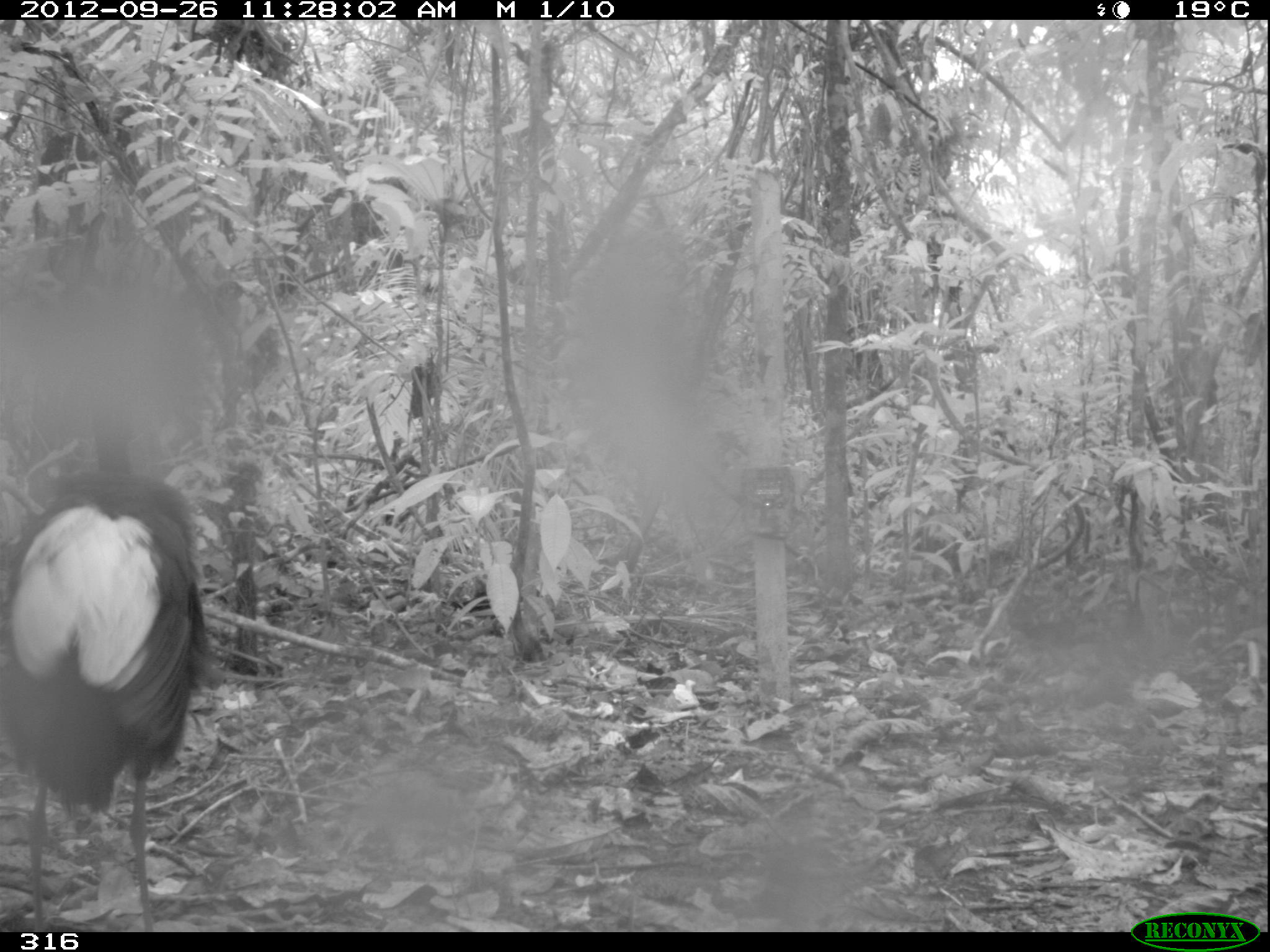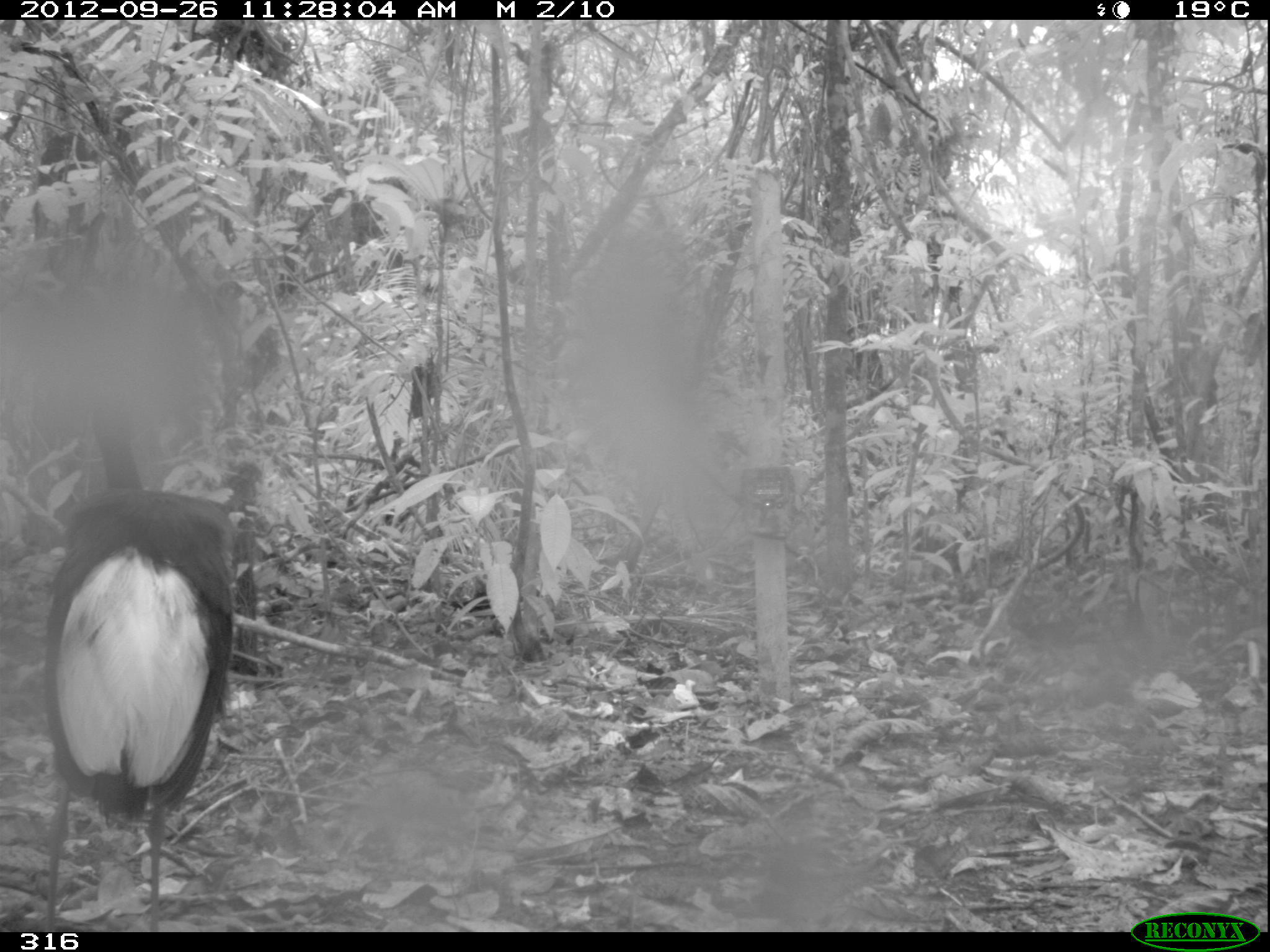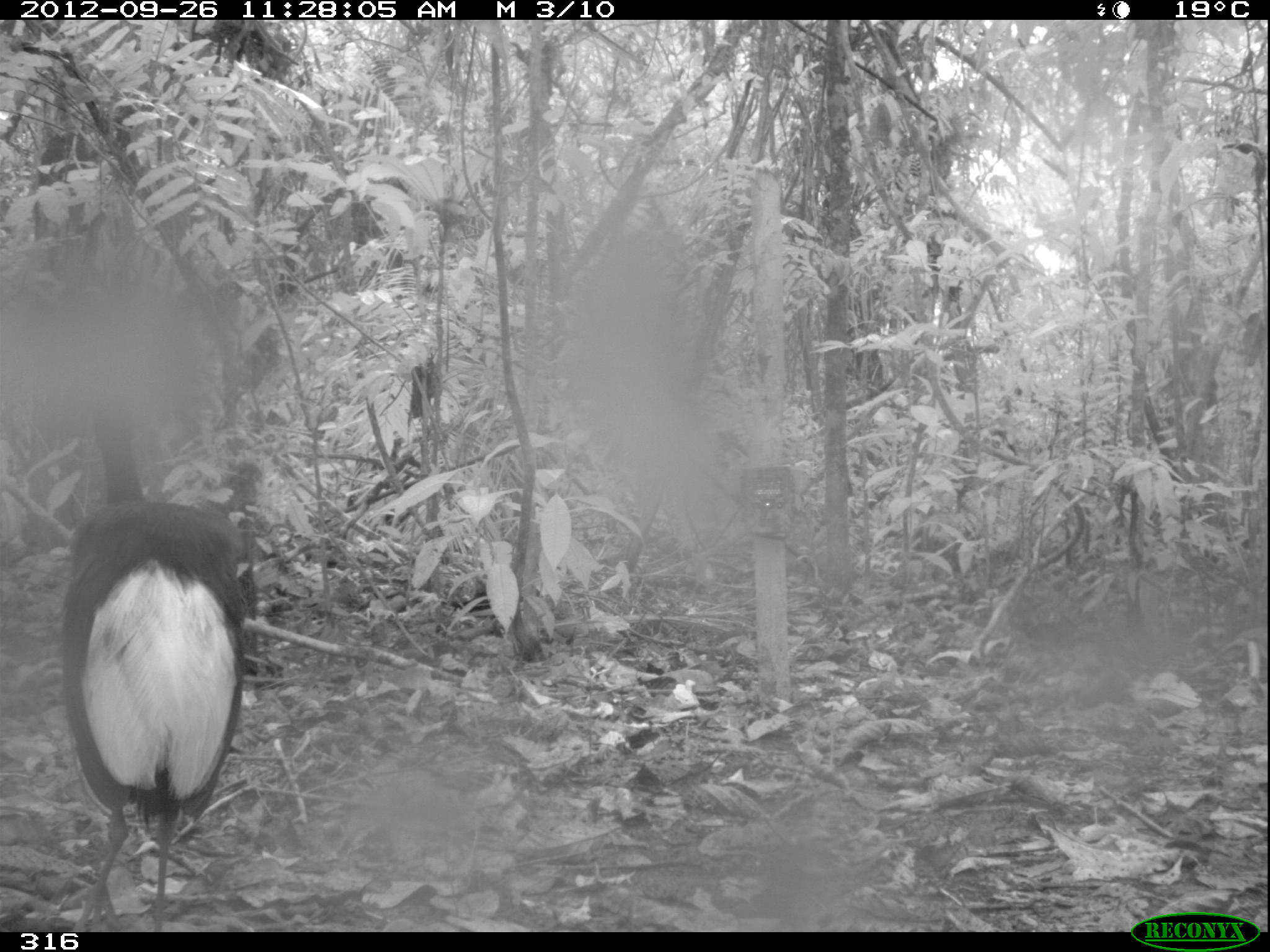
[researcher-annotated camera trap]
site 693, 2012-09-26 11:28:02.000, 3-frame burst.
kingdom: Animalia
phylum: Chordata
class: Aves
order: Gruiformes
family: Psophiidae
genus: Psophia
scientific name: Psophia leucoptera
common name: pale-winged trumpeter